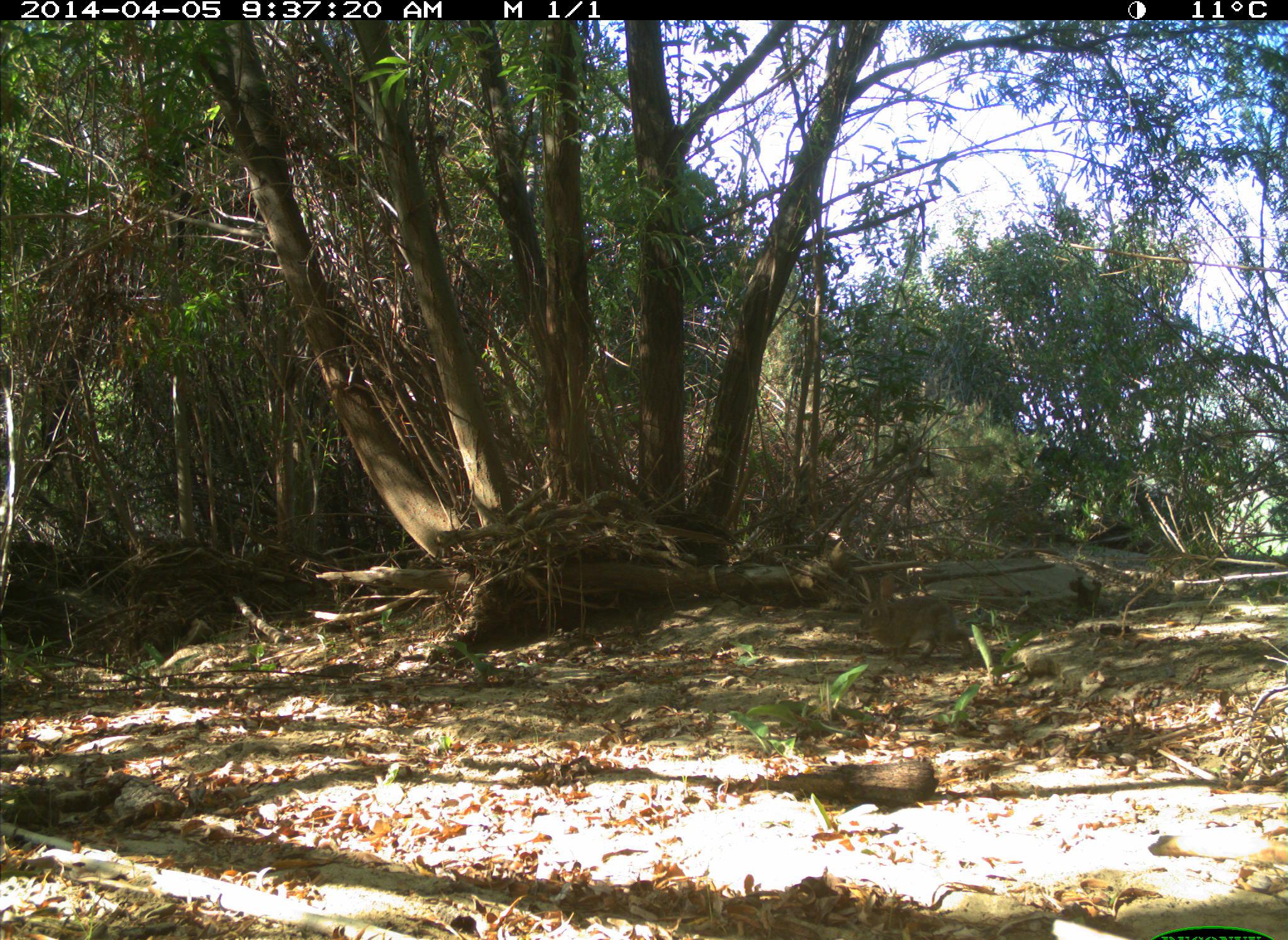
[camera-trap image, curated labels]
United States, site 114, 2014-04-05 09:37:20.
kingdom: Animalia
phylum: Chordata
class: Mammalia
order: Lagomorpha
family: Leporidae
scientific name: Leporidae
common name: rabbits and hares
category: rabbit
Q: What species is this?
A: Rabbit (rabbits and hares) (Leporidae).